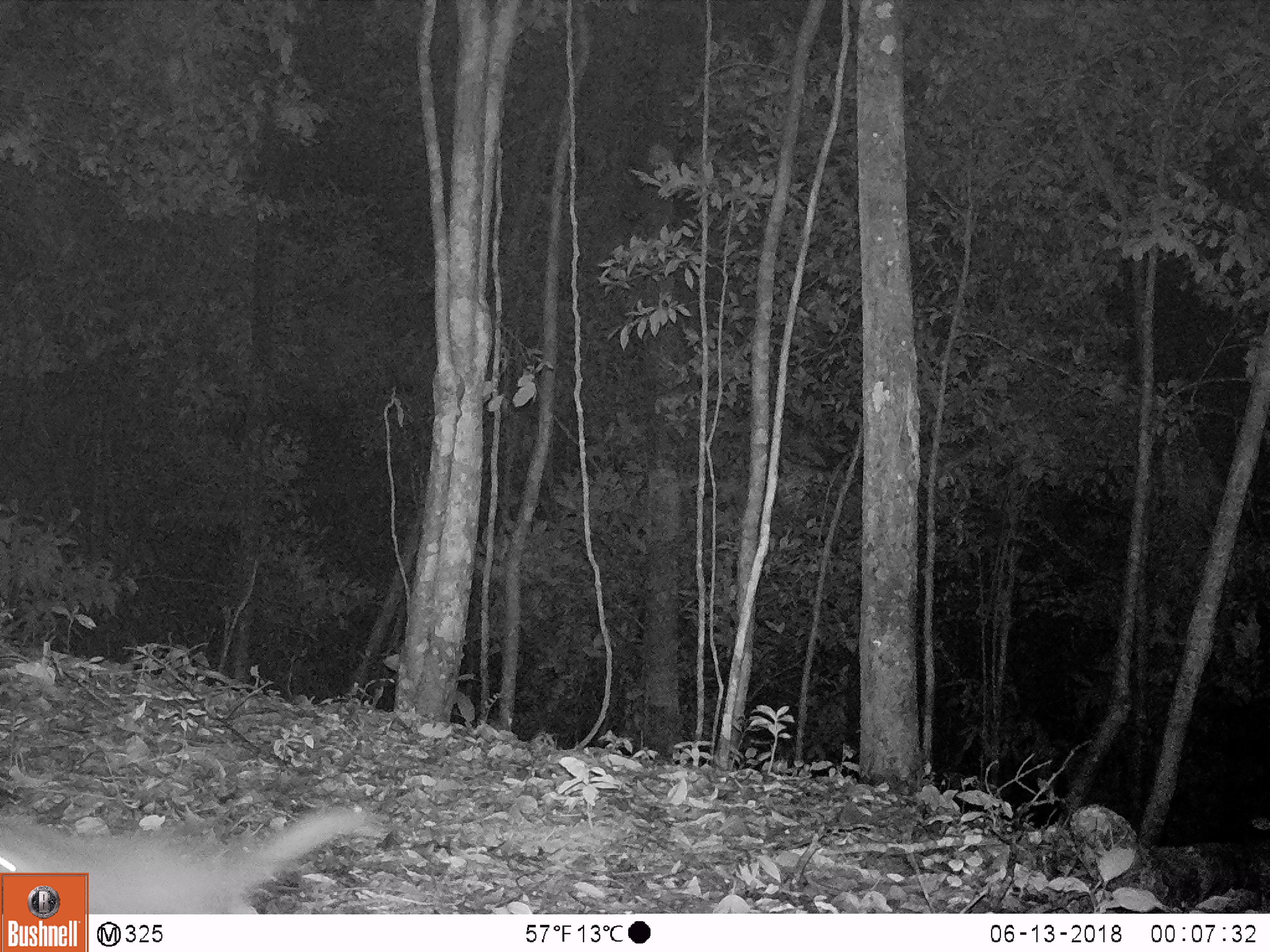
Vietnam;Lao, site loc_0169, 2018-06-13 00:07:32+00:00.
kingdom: Animalia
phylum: Chordata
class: Mammalia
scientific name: Mammalia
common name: mammal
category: unidentified small mammal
Unidentified small mammal (mammal) (Mammalia). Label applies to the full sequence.